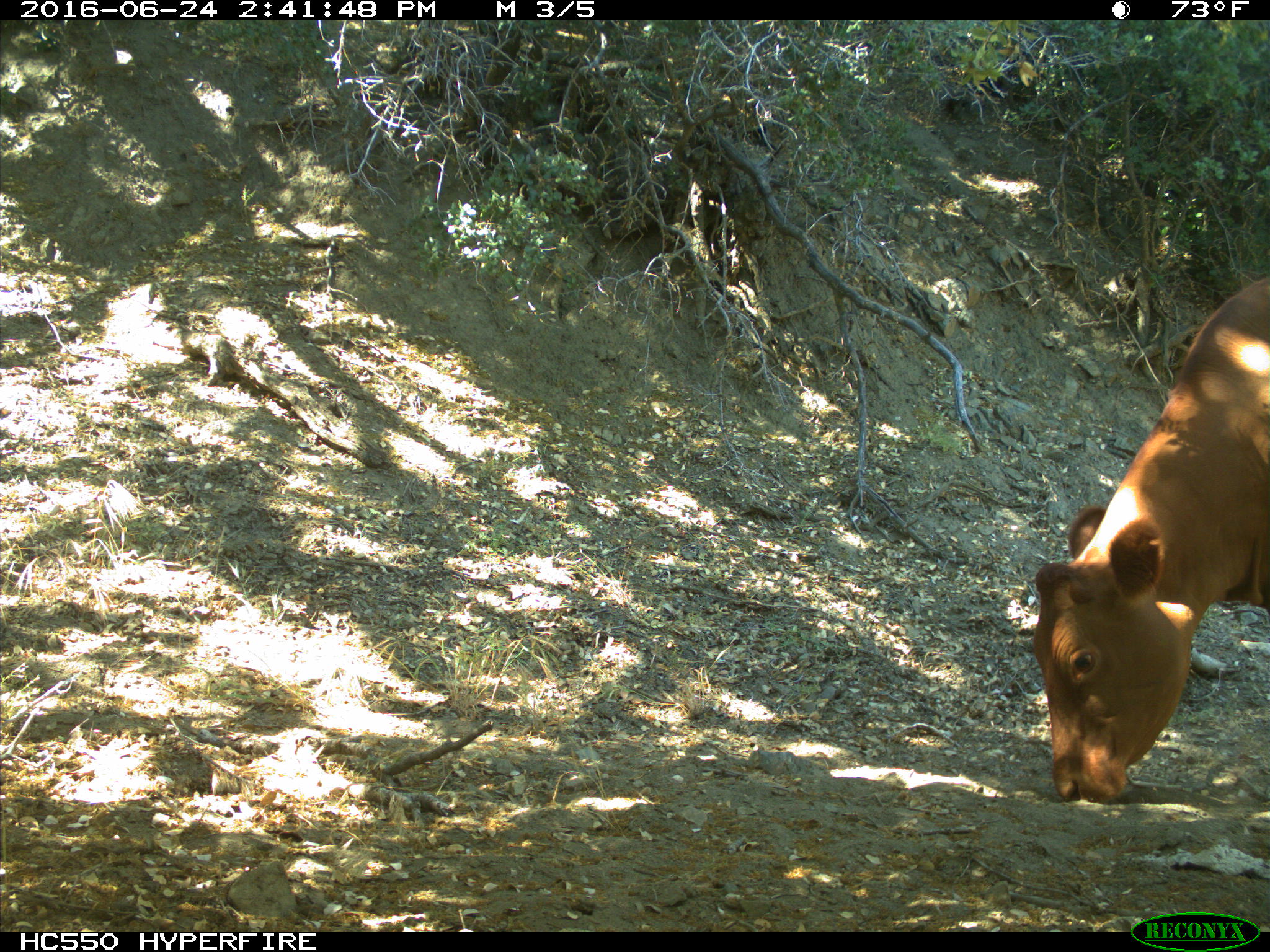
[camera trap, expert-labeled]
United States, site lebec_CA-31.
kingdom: Animalia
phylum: Chordata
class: Mammalia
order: Artiodactyla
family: Bovidae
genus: Bos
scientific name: Bos taurus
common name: domestic cow